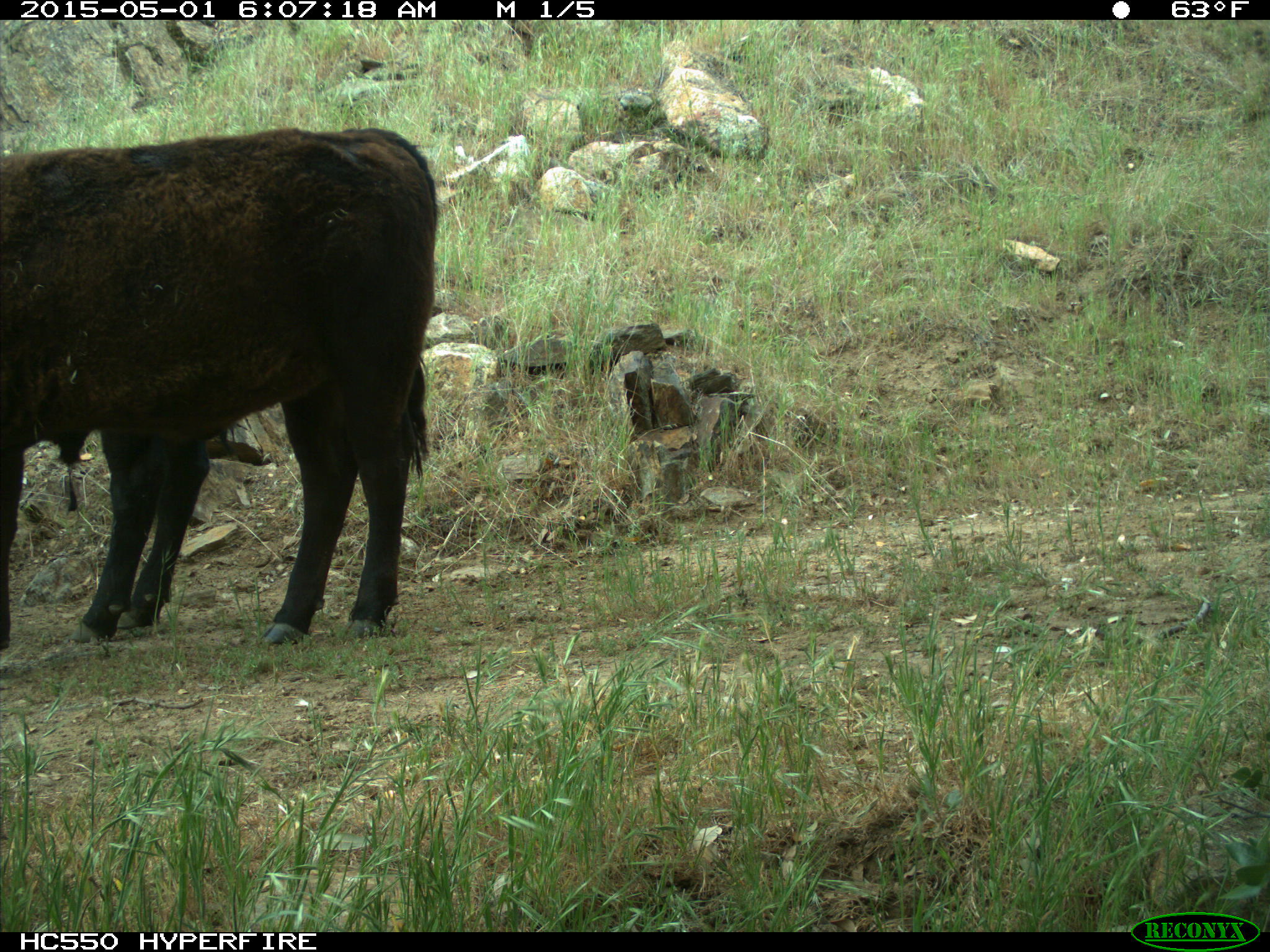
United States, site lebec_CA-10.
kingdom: Animalia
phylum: Chordata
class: Mammalia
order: Artiodactyla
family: Bovidae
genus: Bos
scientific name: Bos taurus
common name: domestic cow